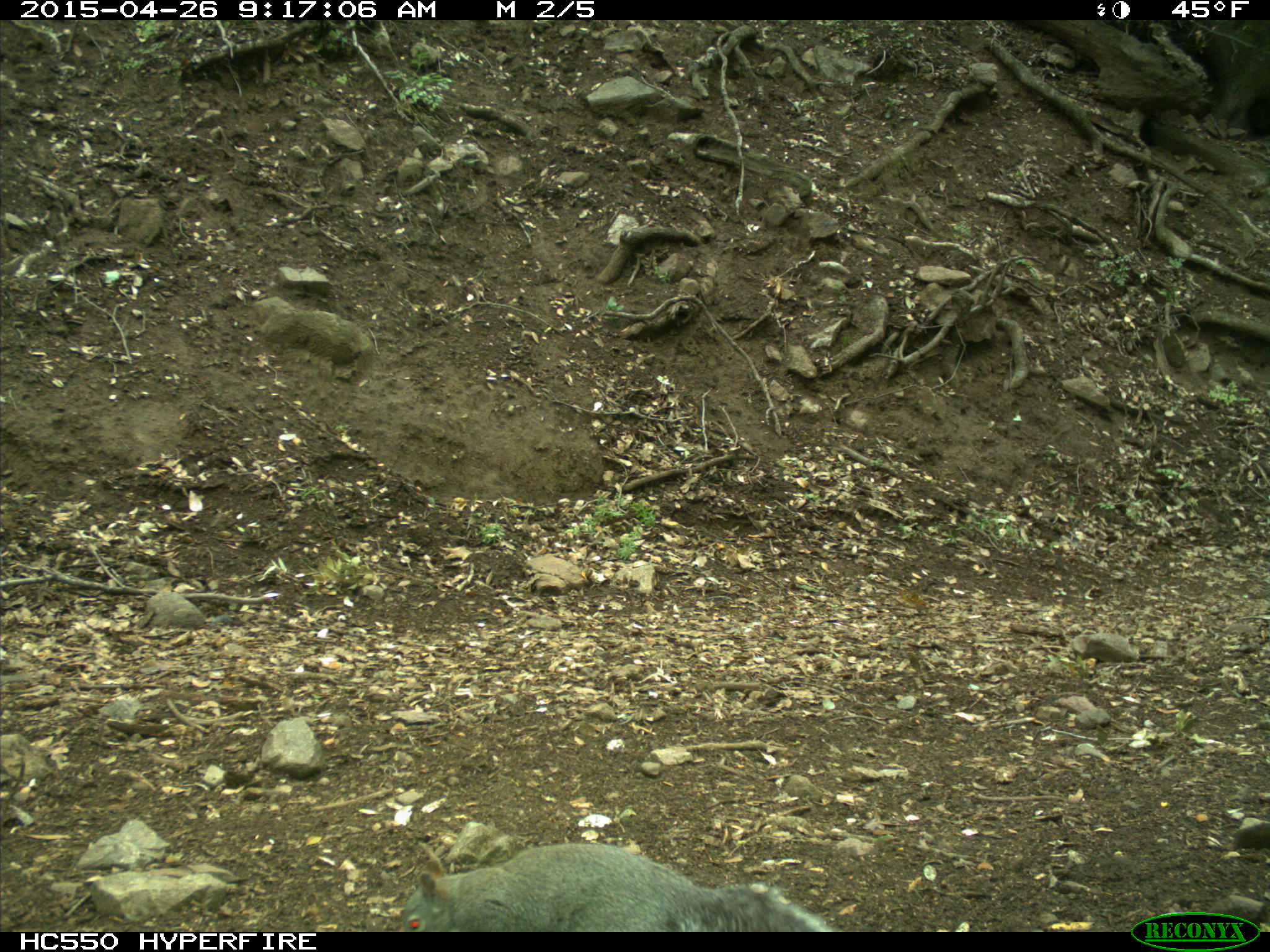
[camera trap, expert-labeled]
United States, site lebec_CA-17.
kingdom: Animalia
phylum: Chordata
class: Mammalia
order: Rodentia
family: Sciuridae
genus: Sciurus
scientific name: Sciurus carolinensis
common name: eastern gray squirrel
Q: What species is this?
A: Sciurus carolinensis (eastern gray squirrel).